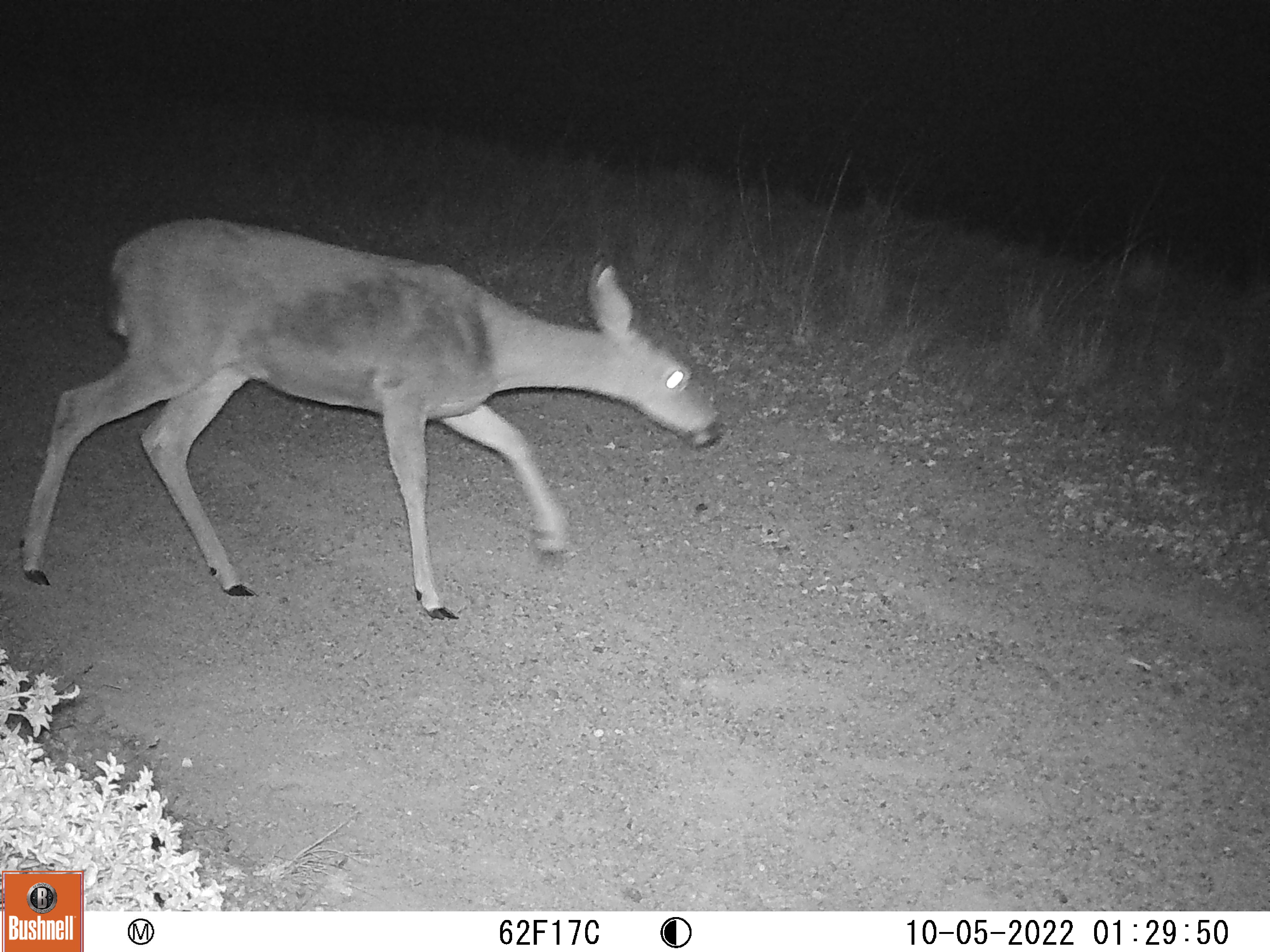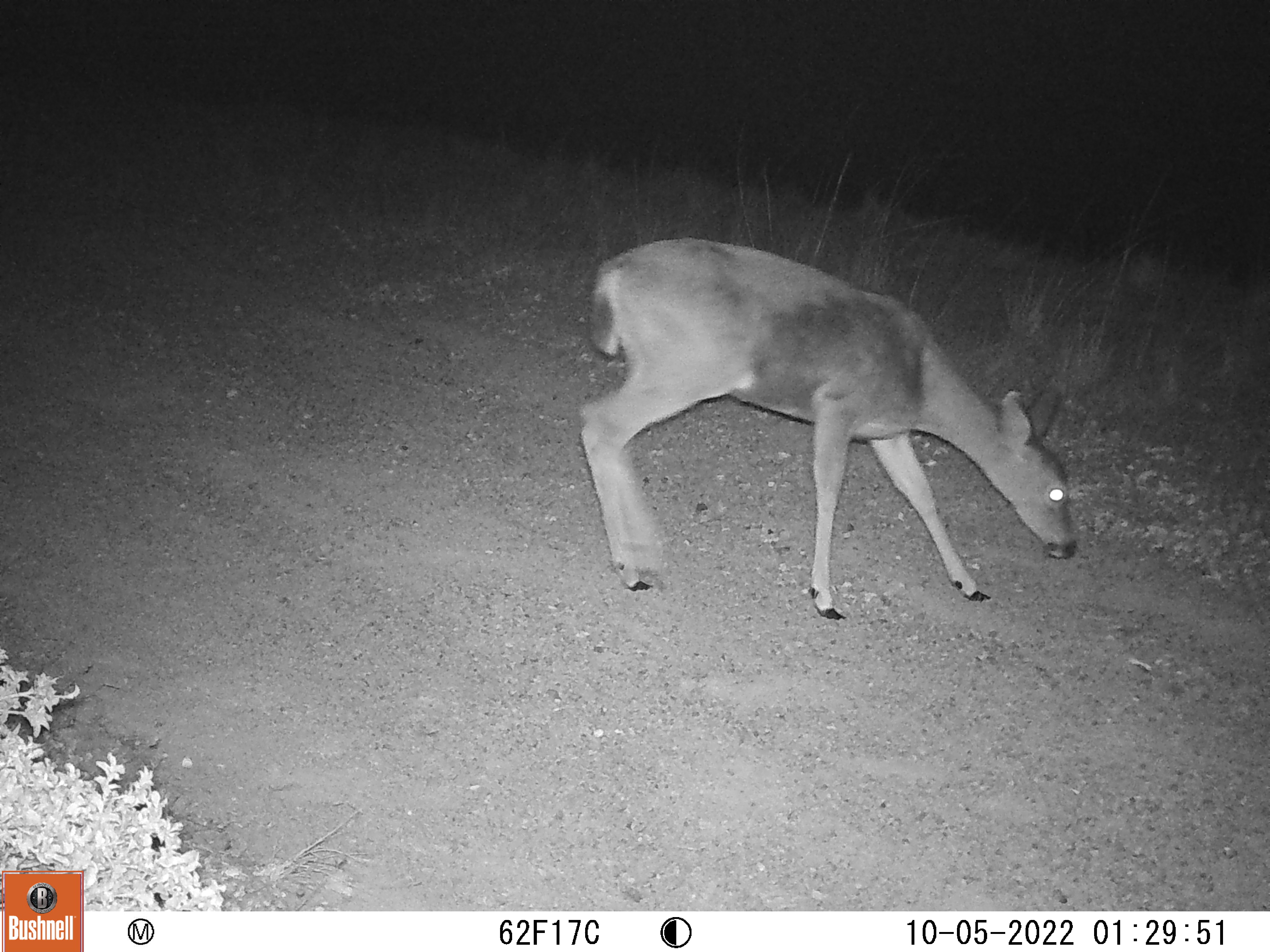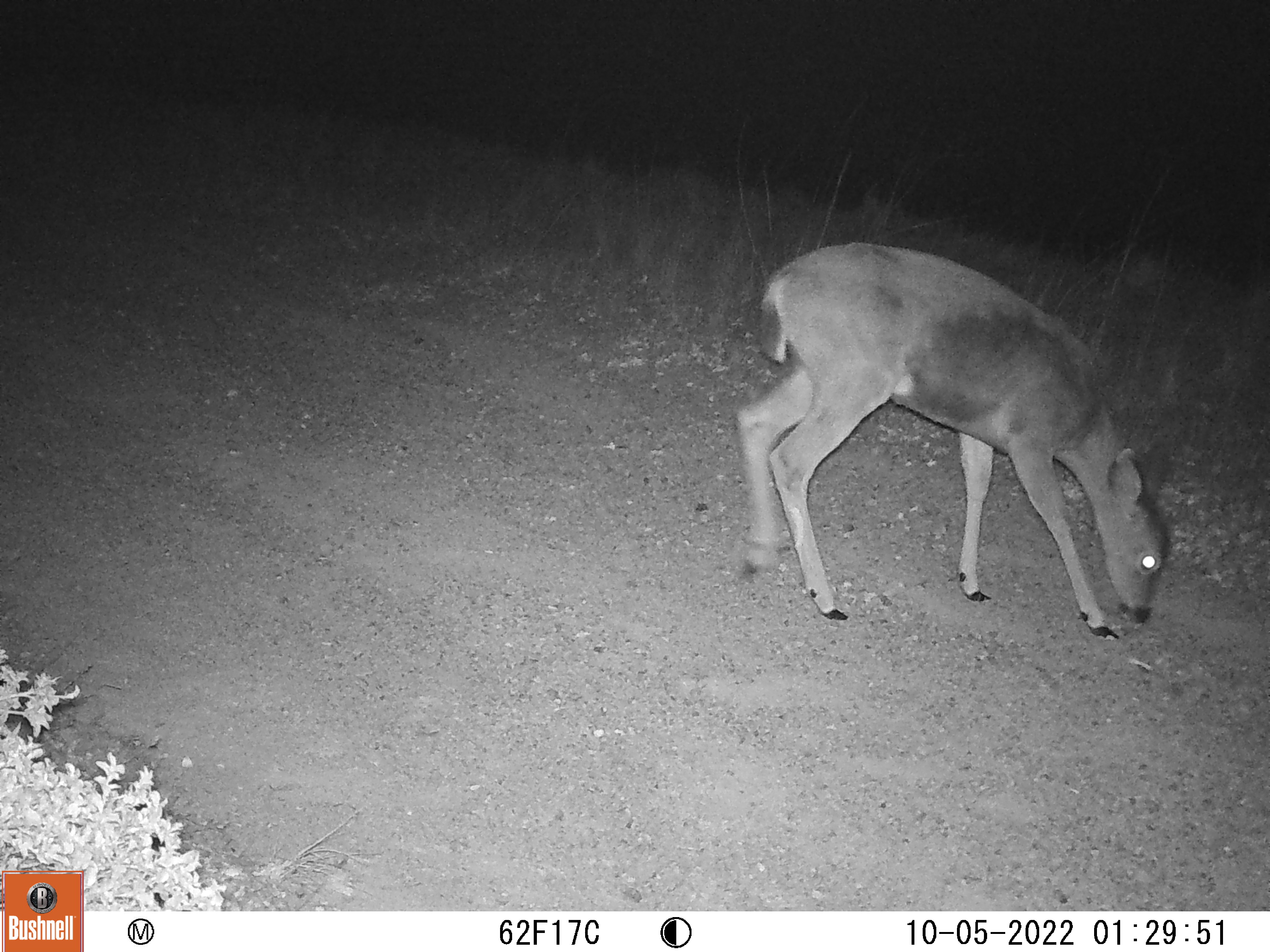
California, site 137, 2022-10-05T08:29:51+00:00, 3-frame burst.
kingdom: Animalia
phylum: Chordata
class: Mammalia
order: Artiodactyla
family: Cervidae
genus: Odocoileus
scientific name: Odocoileus hemionus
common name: mule deer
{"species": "mule deer (Odocoileus hemionus)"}